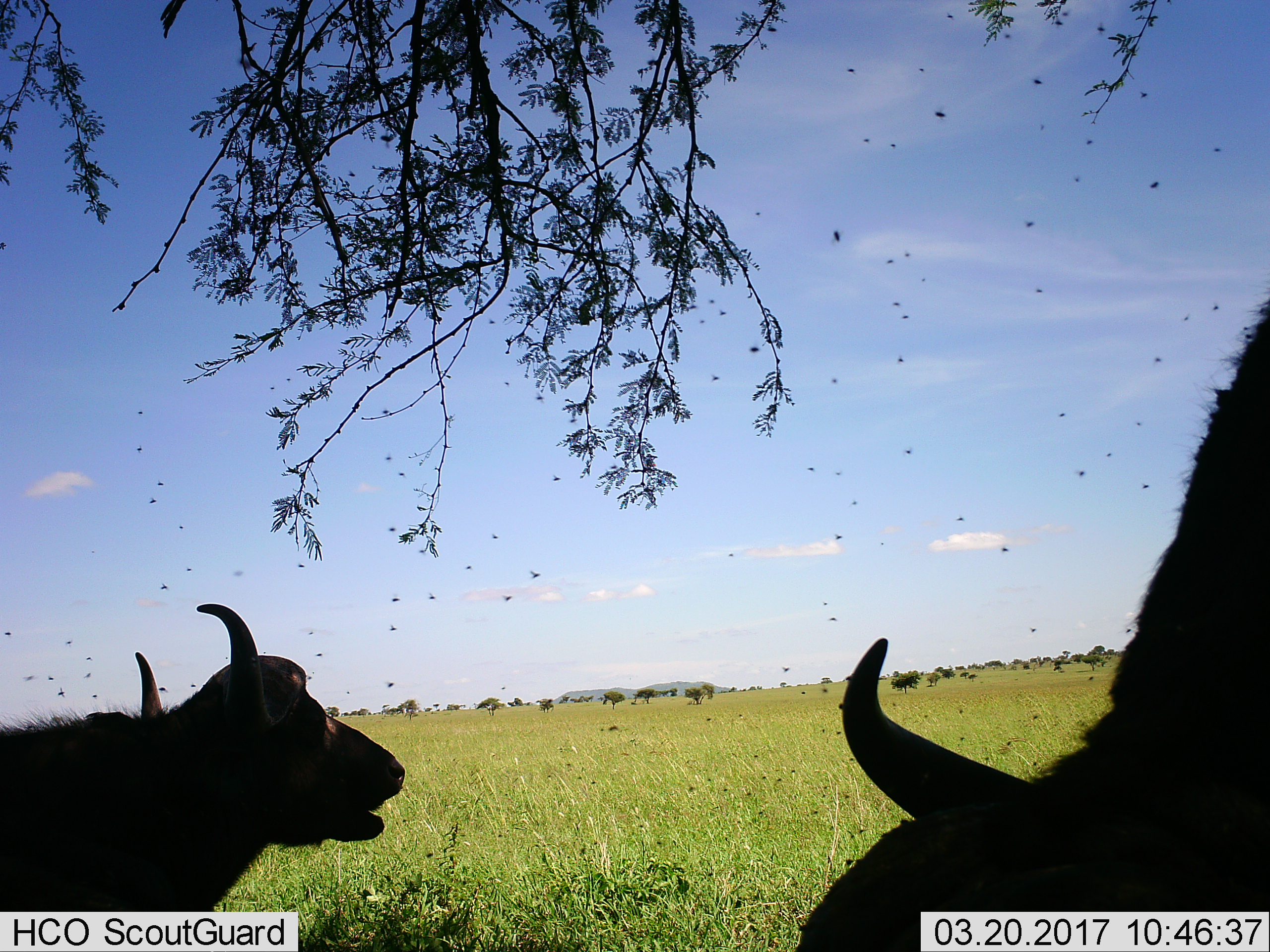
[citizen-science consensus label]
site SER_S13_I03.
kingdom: Animalia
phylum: Chordata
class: Mammalia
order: Artiodactyla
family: Bovidae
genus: Syncerus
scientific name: Syncerus caffer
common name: african buffalo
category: buffalo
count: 2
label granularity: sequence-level